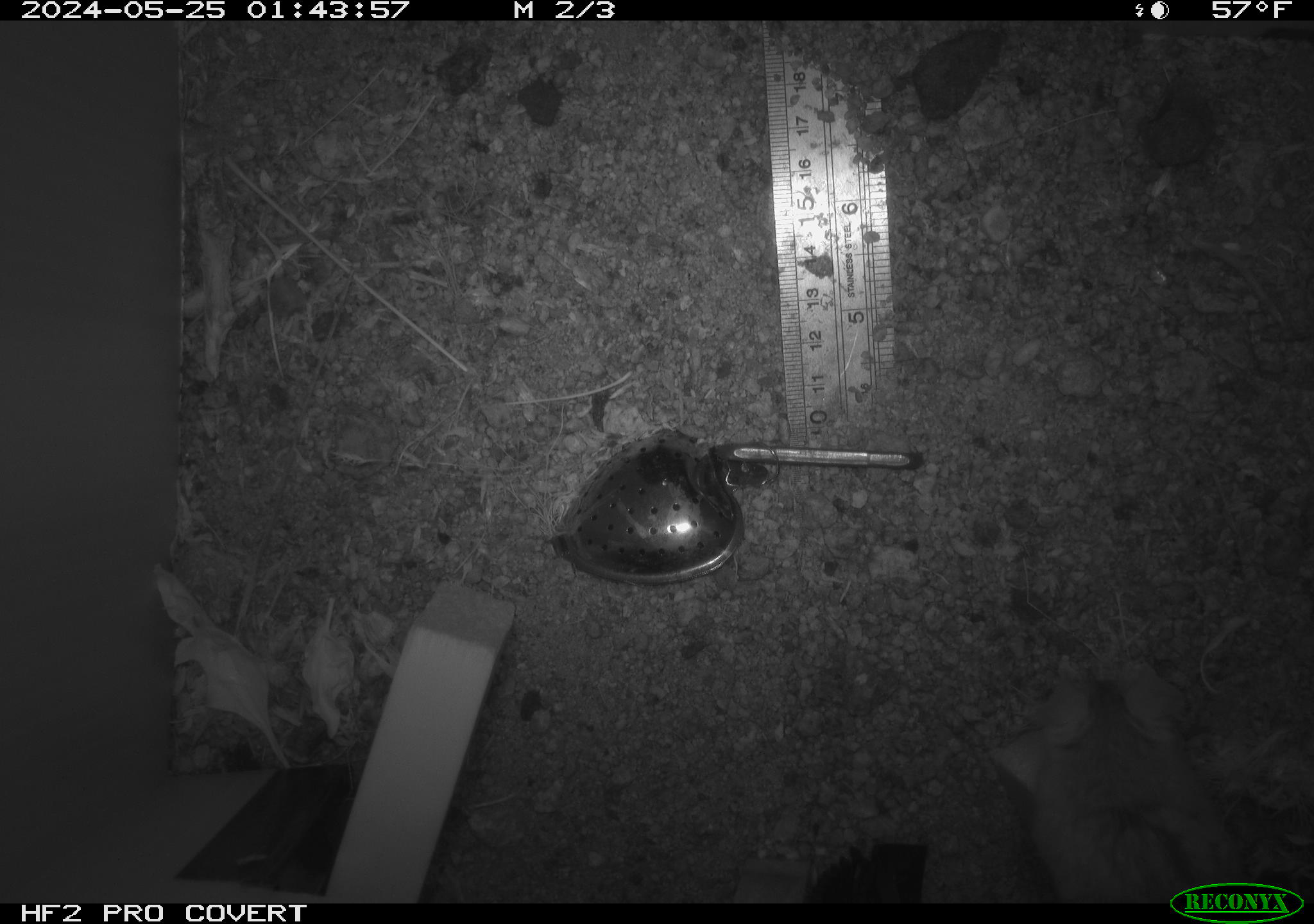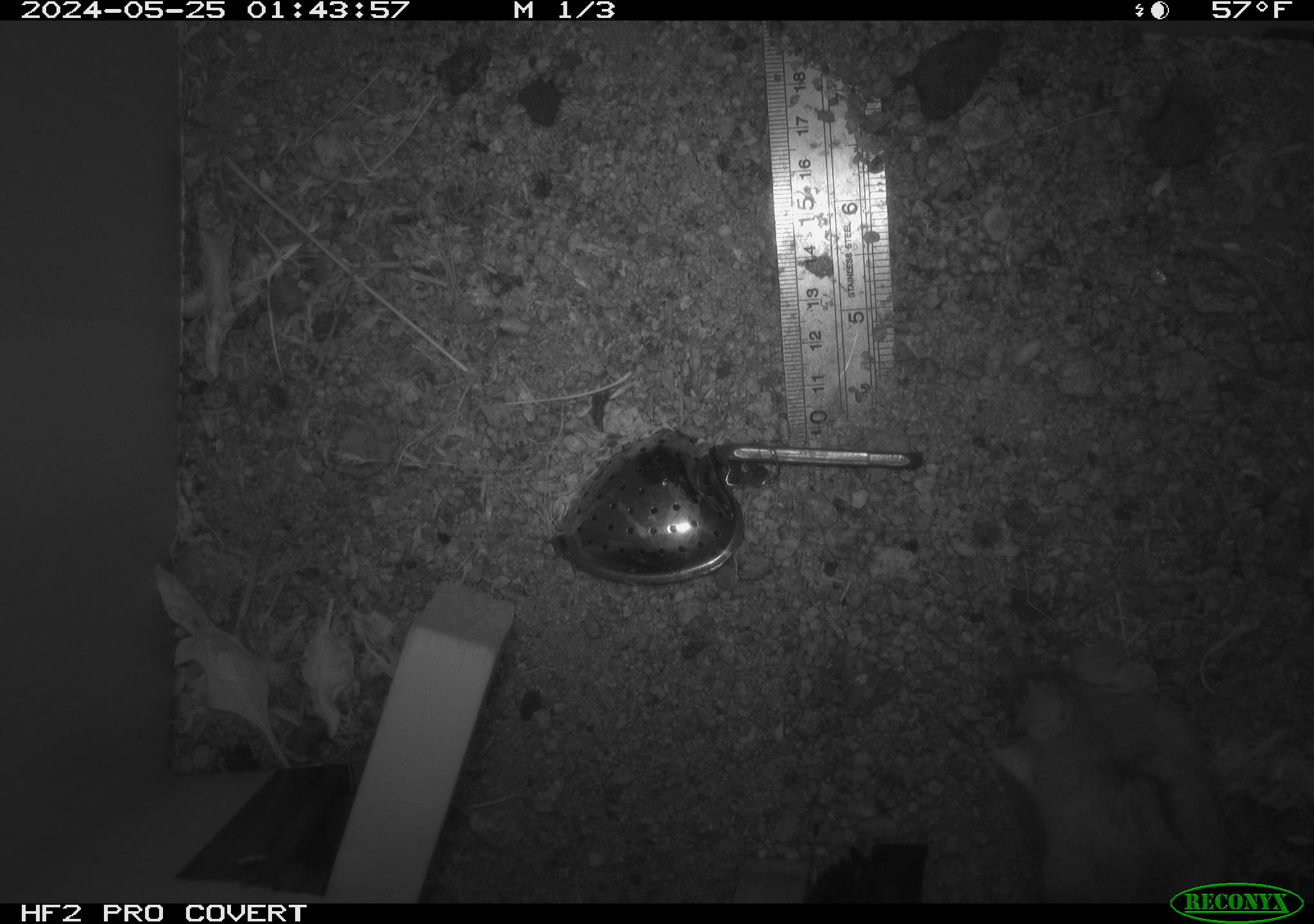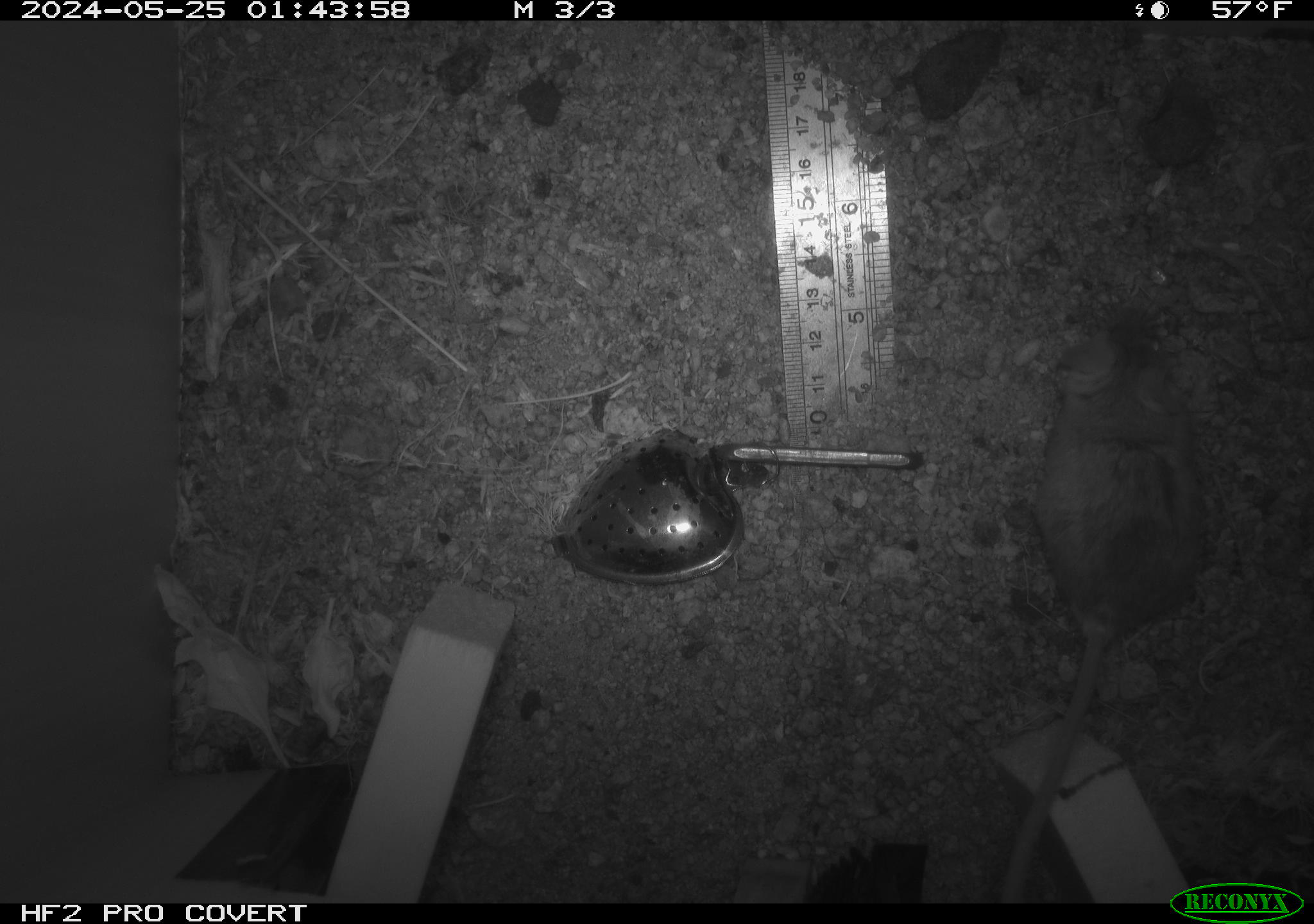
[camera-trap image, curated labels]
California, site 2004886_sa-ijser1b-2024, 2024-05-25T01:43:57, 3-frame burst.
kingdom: Animalia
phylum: Chordata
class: Mammalia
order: Rodentia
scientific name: Rodentia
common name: woodrat or rat or mouse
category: woodrat or rat or mouse species